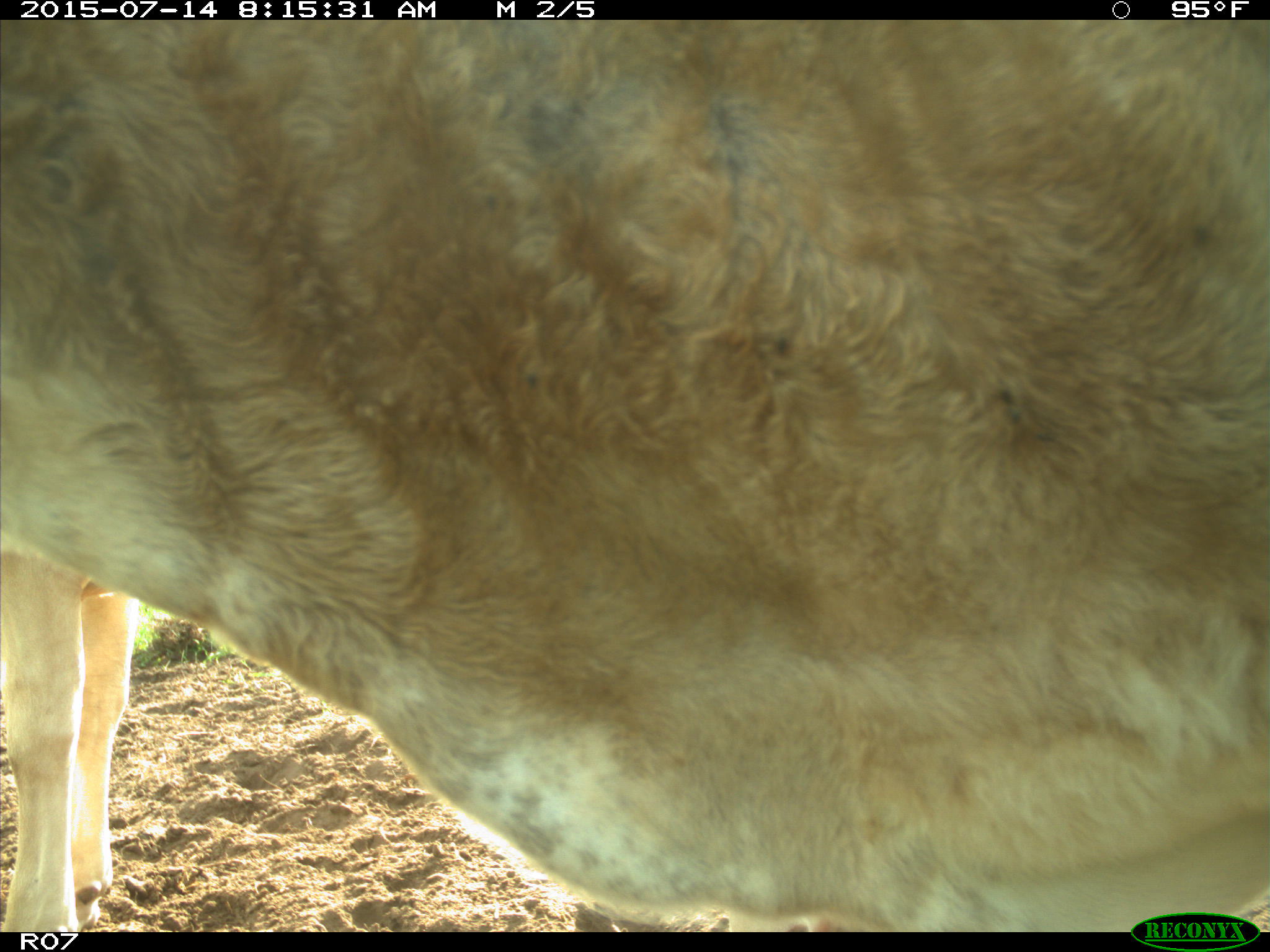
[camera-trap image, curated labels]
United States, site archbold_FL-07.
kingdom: Animalia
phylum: Chordata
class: Mammalia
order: Artiodactyla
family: Bovidae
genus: Bos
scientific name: Bos taurus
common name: domestic cow